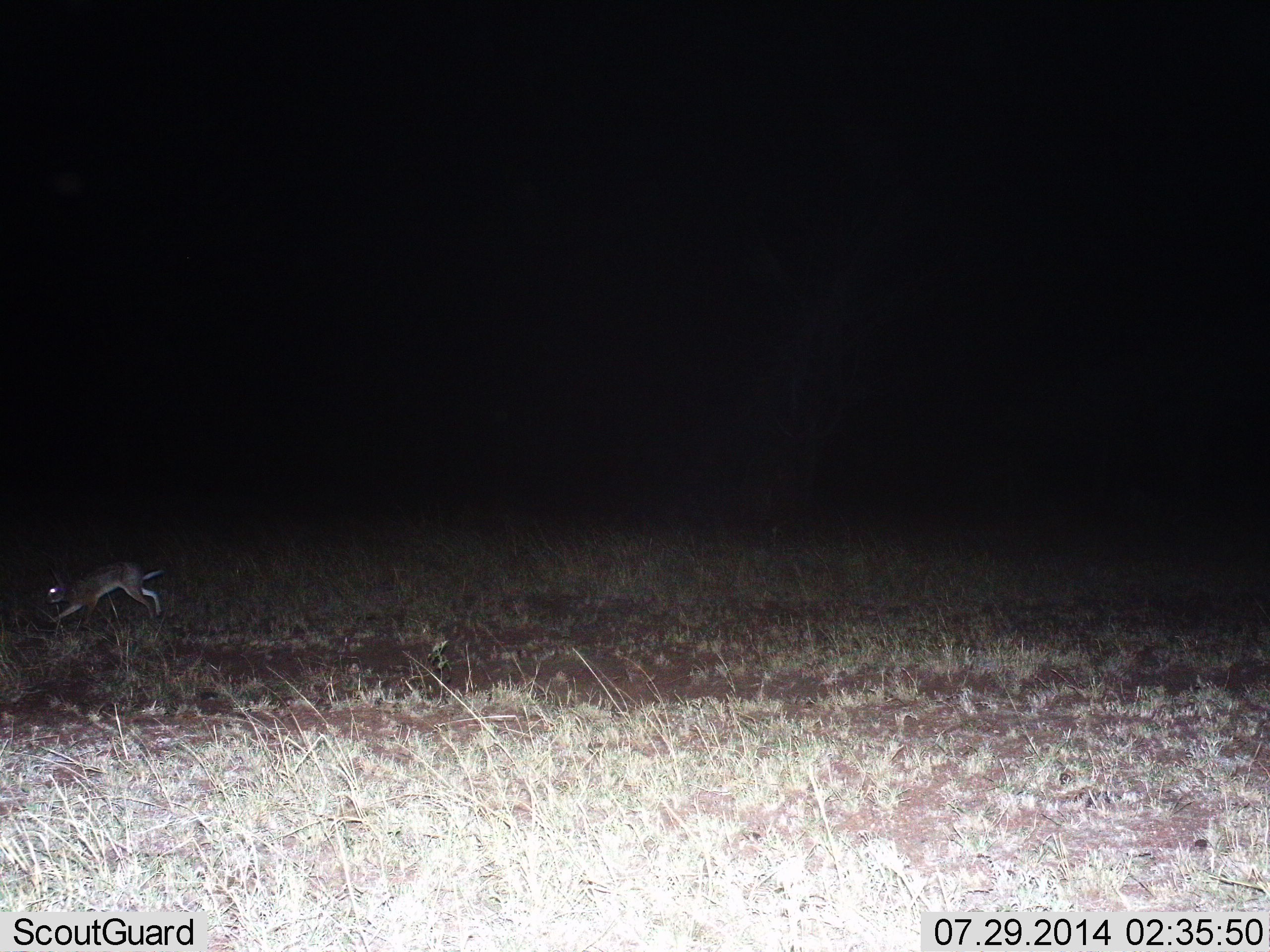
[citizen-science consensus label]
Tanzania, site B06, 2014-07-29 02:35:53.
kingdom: Animalia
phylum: Chordata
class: Mammalia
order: Lagomorpha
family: Leporidae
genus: Lepus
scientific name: Lepus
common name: hare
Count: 1.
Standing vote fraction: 0%.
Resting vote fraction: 0%.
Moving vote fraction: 100%.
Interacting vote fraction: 0%.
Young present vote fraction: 0%.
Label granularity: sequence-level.